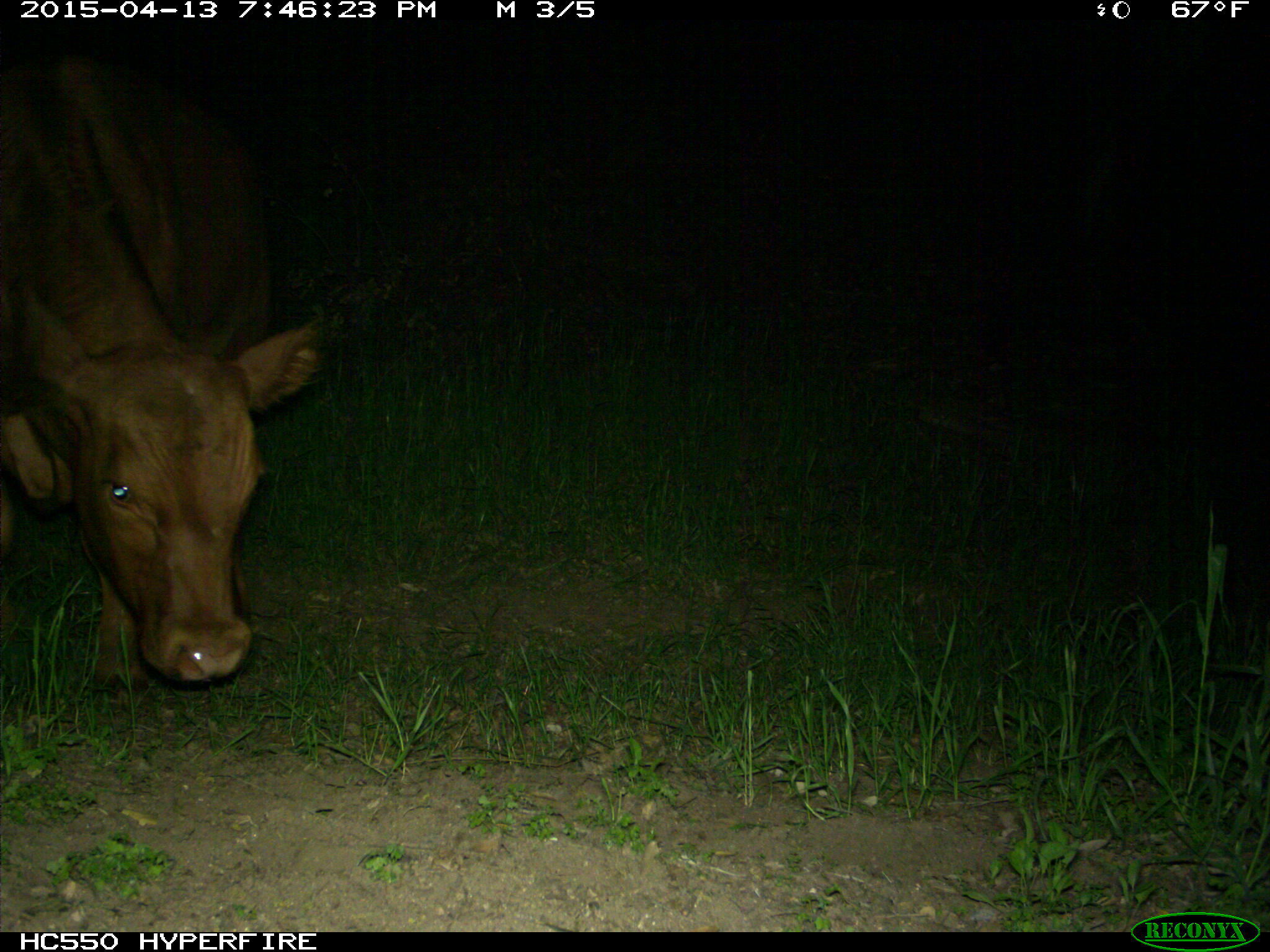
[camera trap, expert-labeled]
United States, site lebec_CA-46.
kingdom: Animalia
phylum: Chordata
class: Mammalia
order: Artiodactyla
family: Bovidae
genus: Bos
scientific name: Bos taurus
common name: domestic cow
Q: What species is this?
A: Bos taurus (domestic cow).